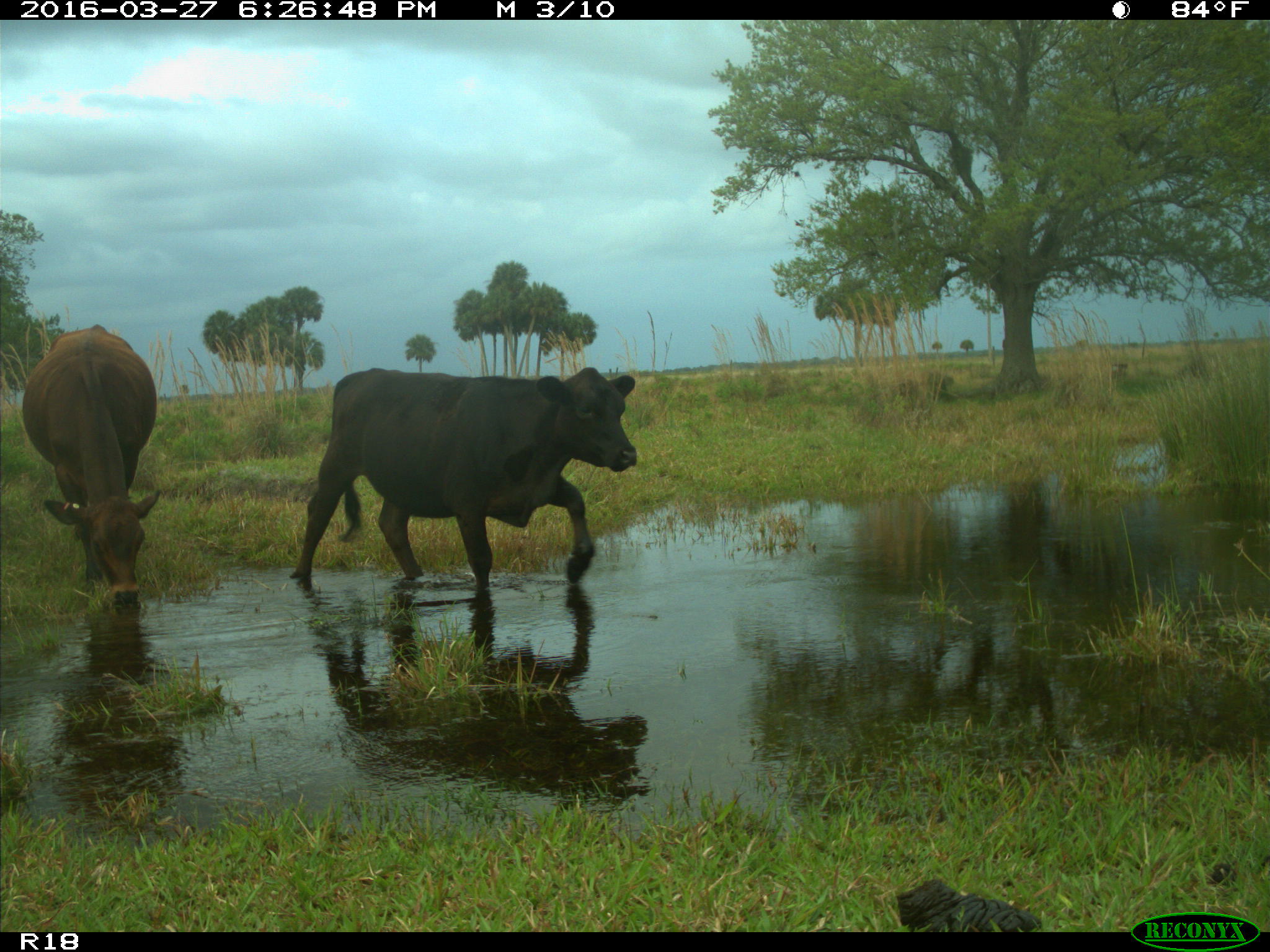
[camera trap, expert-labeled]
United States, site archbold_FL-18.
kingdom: Animalia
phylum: Chordata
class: Mammalia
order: Artiodactyla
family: Bovidae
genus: Bos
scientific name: Bos taurus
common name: domestic cow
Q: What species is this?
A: Bos taurus (domestic cow).